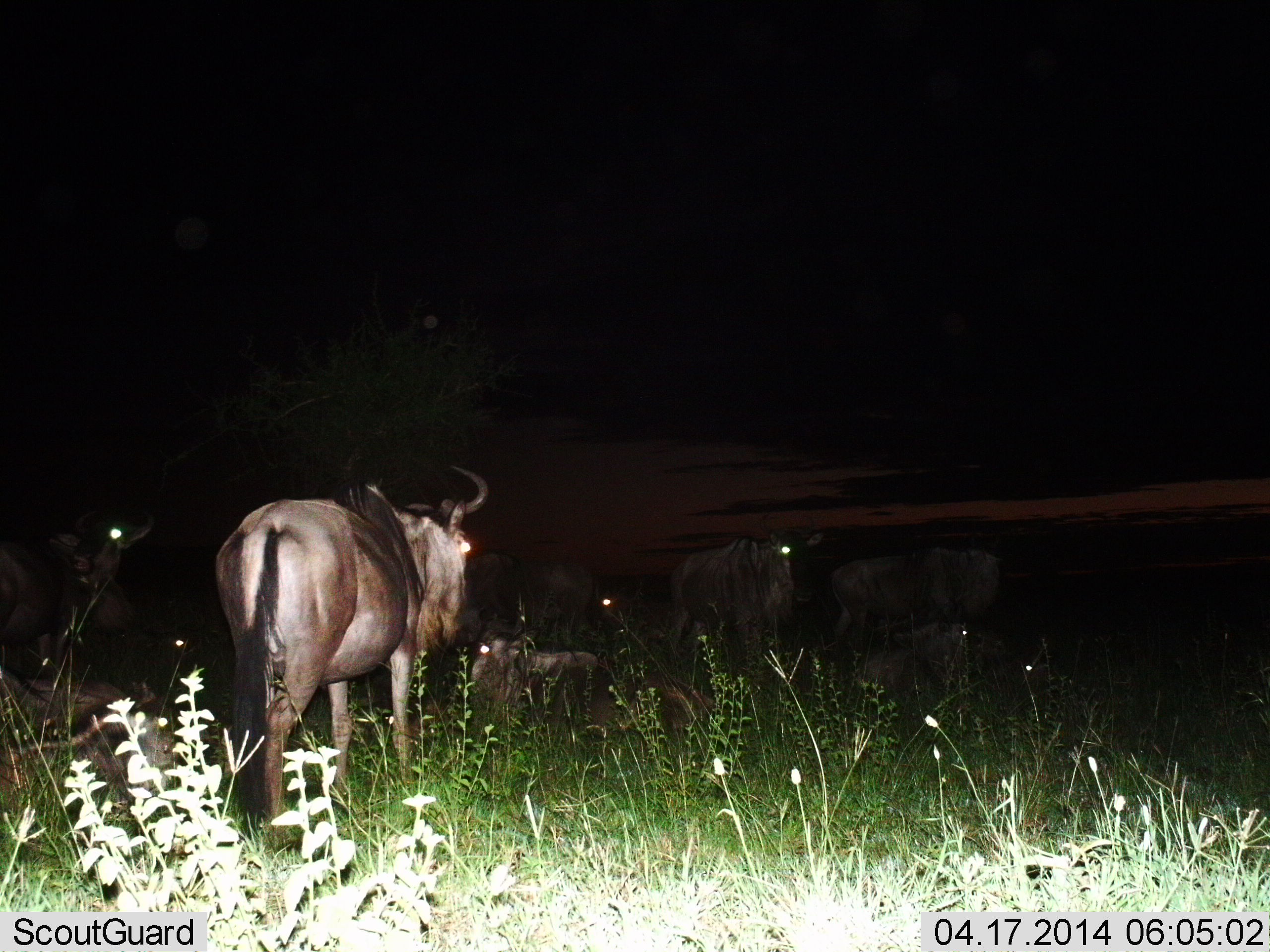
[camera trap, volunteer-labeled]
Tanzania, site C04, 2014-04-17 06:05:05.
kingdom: Animalia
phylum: Chordata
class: Mammalia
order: Artiodactyla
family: Bovidae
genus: Connochaetes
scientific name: Connochaetes taurinus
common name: blue wildebeest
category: wildebeest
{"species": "wildebeest (blue wildebeest) (Connochaetes taurinus)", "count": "9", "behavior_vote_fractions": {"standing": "90%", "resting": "100%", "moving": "0%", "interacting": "0%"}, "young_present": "0%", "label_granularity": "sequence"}